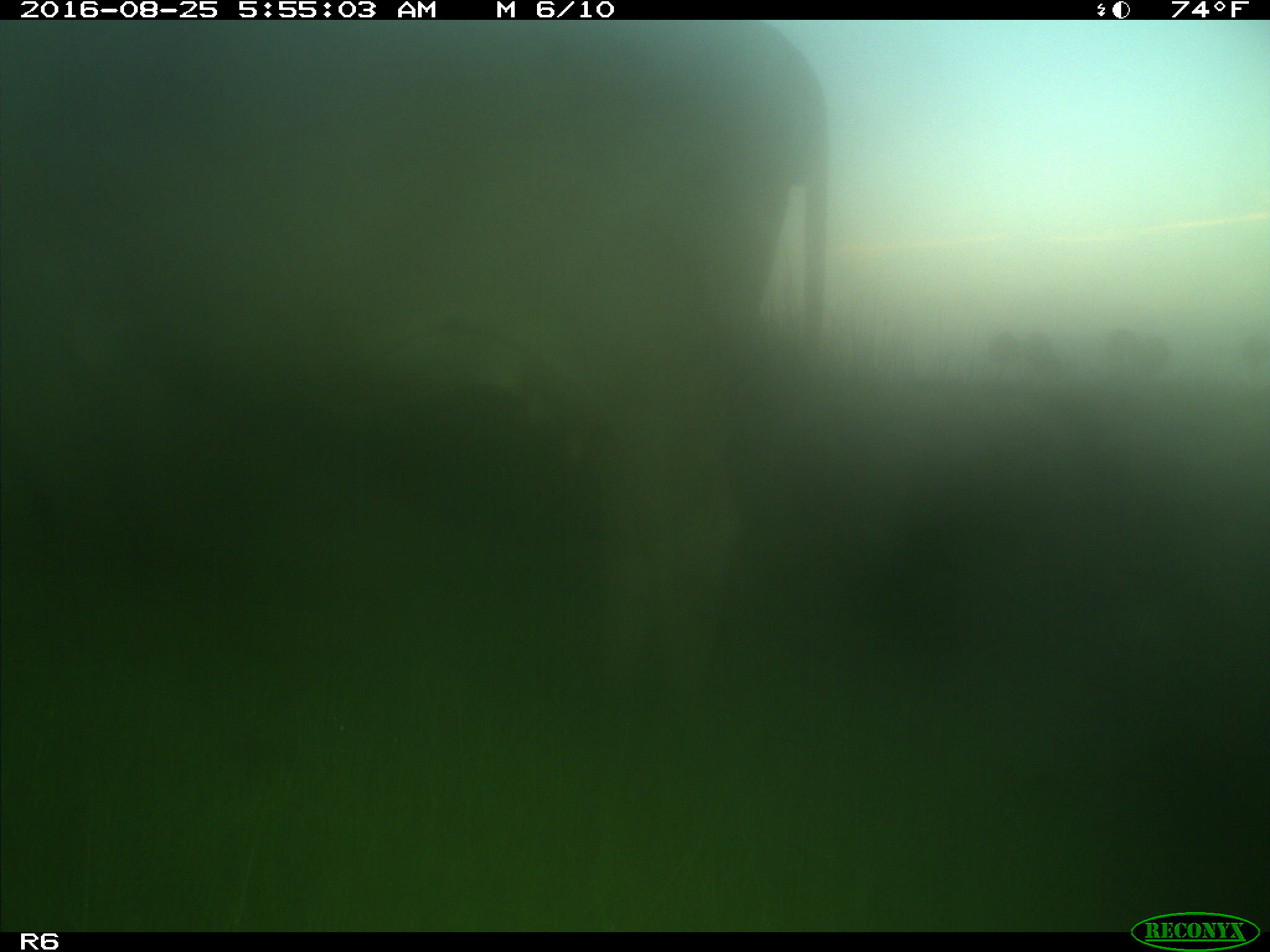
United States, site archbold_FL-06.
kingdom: Animalia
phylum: Chordata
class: Mammalia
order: Artiodactyla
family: Bovidae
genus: Bos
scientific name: Bos taurus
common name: domestic cow